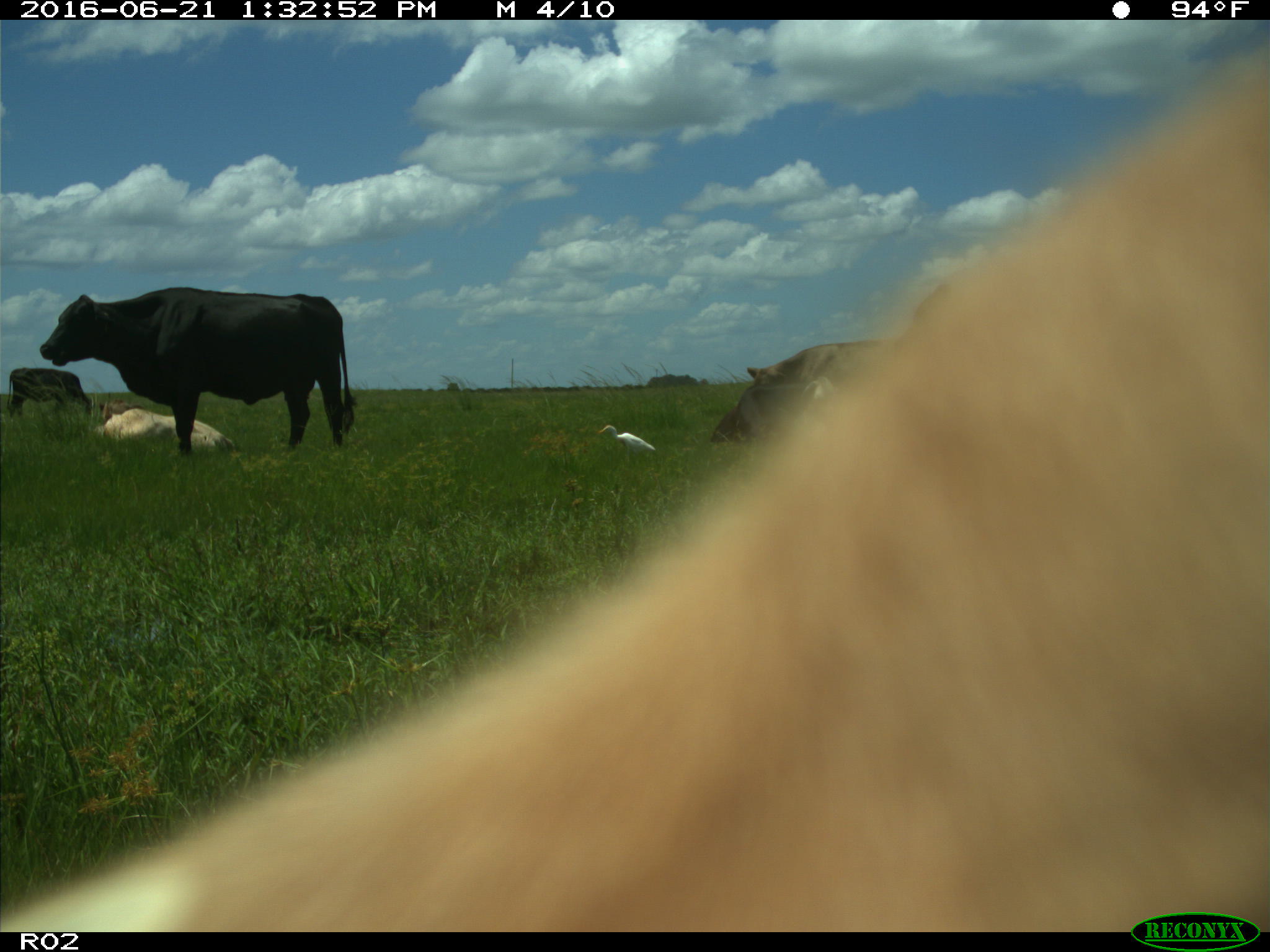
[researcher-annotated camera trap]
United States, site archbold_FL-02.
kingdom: Animalia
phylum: Chordata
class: Mammalia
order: Artiodactyla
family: Bovidae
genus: Bos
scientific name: Bos taurus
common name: domestic cow